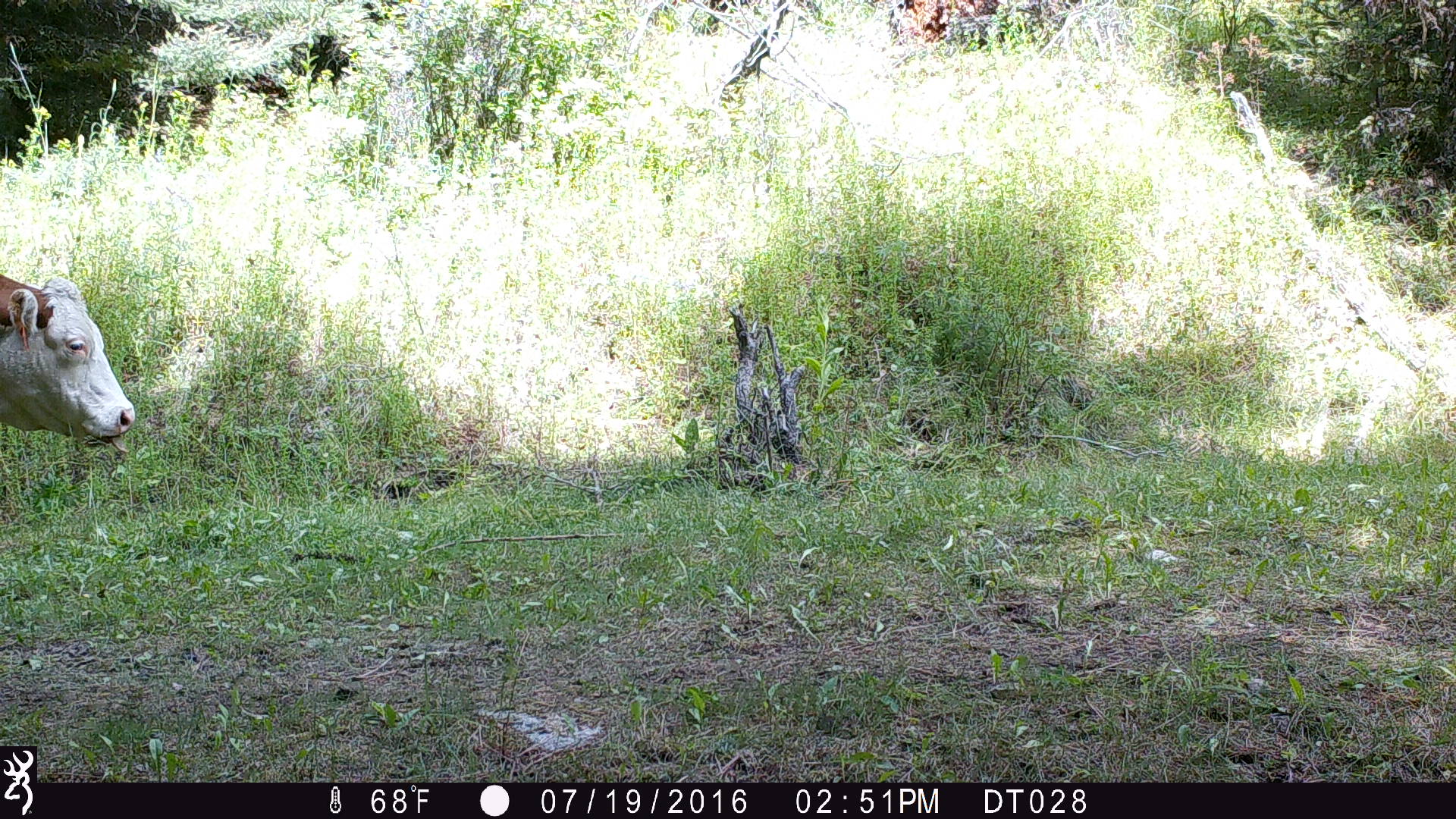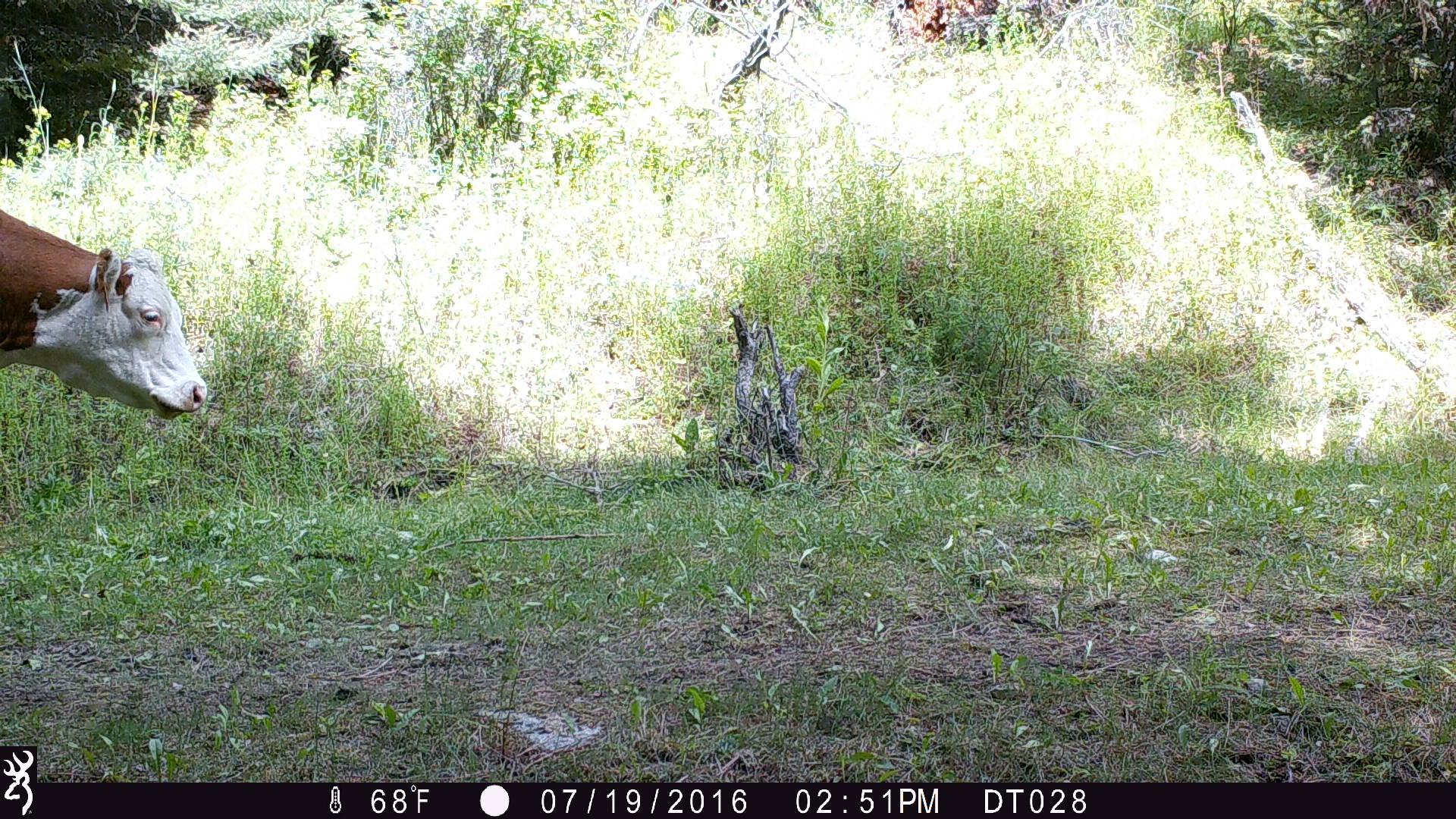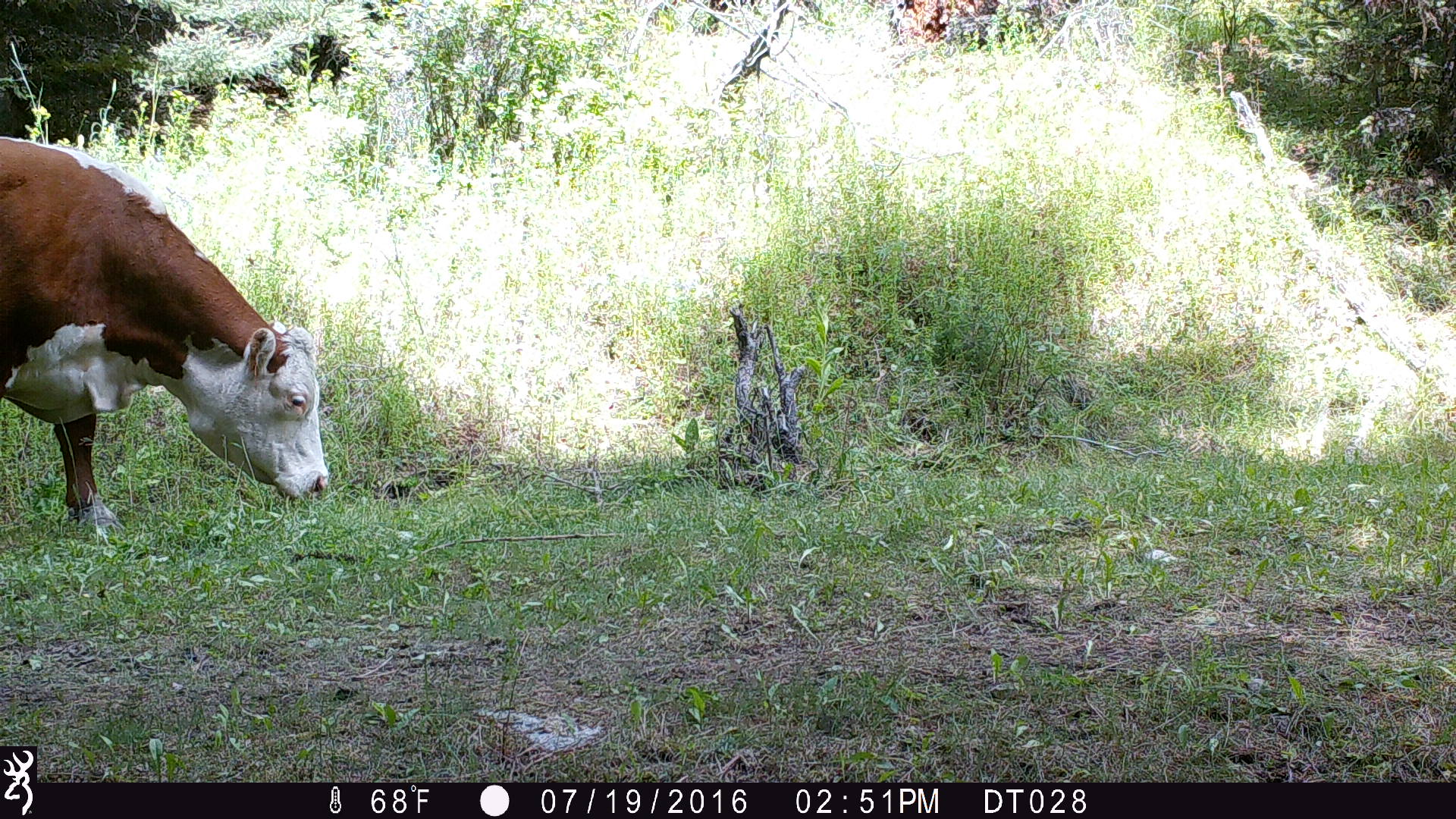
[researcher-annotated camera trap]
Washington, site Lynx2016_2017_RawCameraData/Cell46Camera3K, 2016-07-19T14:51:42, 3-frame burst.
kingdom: Animalia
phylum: Chordata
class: Mammalia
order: Artiodactyla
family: Bovidae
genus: Bos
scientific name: Bos taurus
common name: domestic cattle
Domestic cattle (Bos taurus). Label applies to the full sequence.